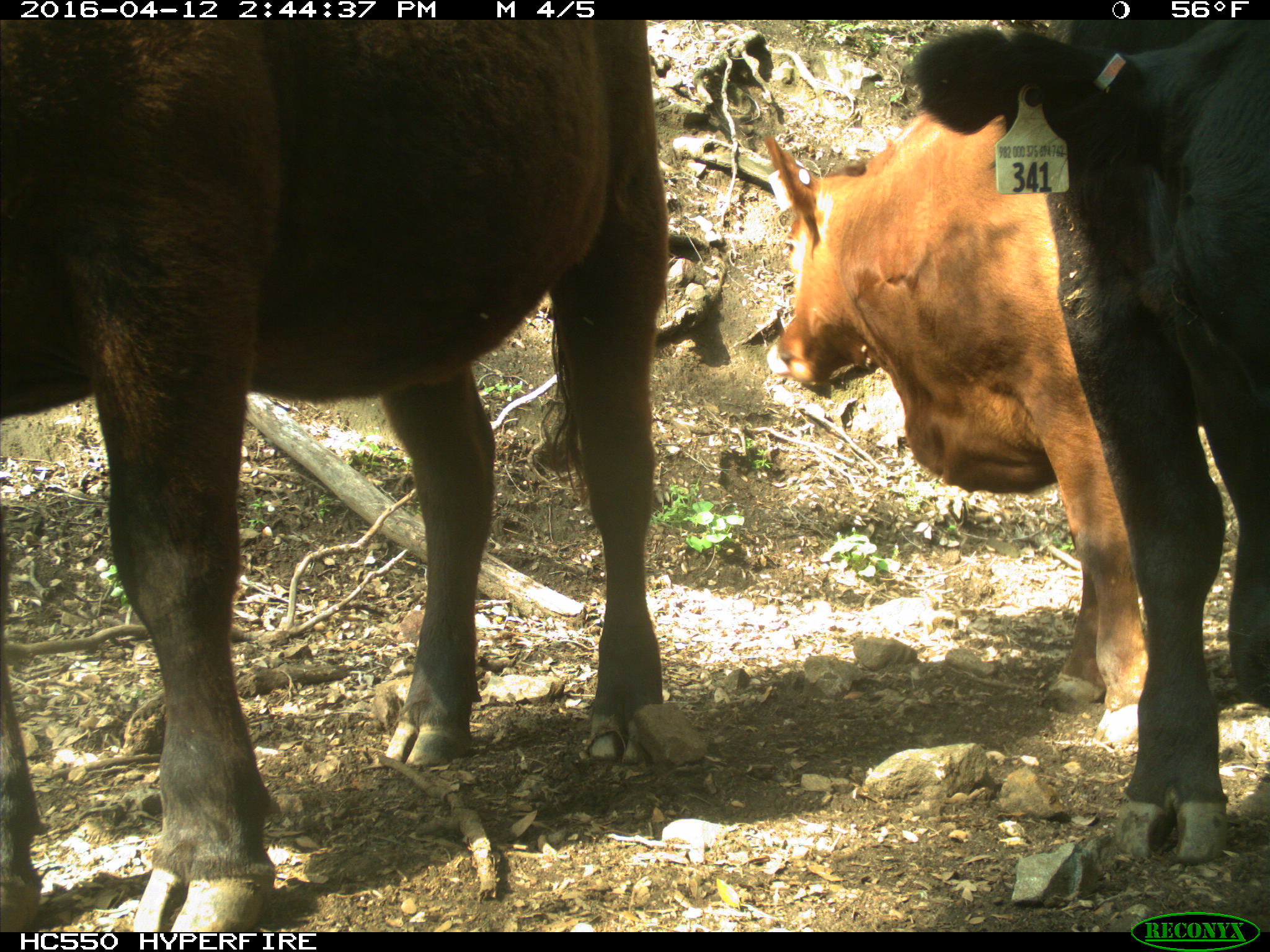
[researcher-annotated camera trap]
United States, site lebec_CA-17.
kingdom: Animalia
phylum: Chordata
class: Mammalia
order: Artiodactyla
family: Bovidae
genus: Bos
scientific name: Bos taurus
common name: domestic cow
Bos taurus (domestic cow).